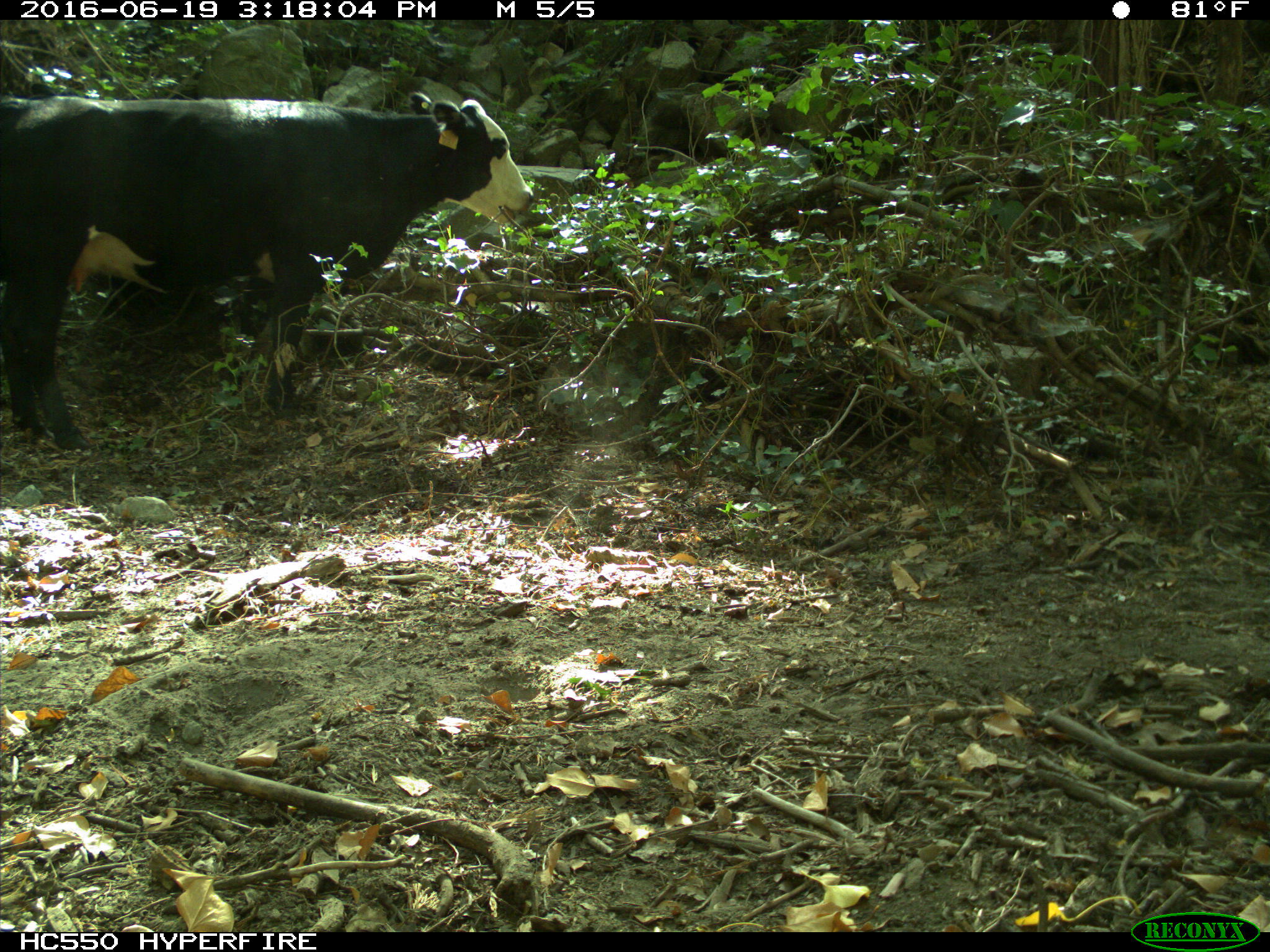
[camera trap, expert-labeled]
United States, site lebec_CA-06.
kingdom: Animalia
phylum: Chordata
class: Mammalia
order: Artiodactyla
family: Bovidae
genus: Bos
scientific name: Bos taurus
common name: domestic cow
Bos taurus (domestic cow).